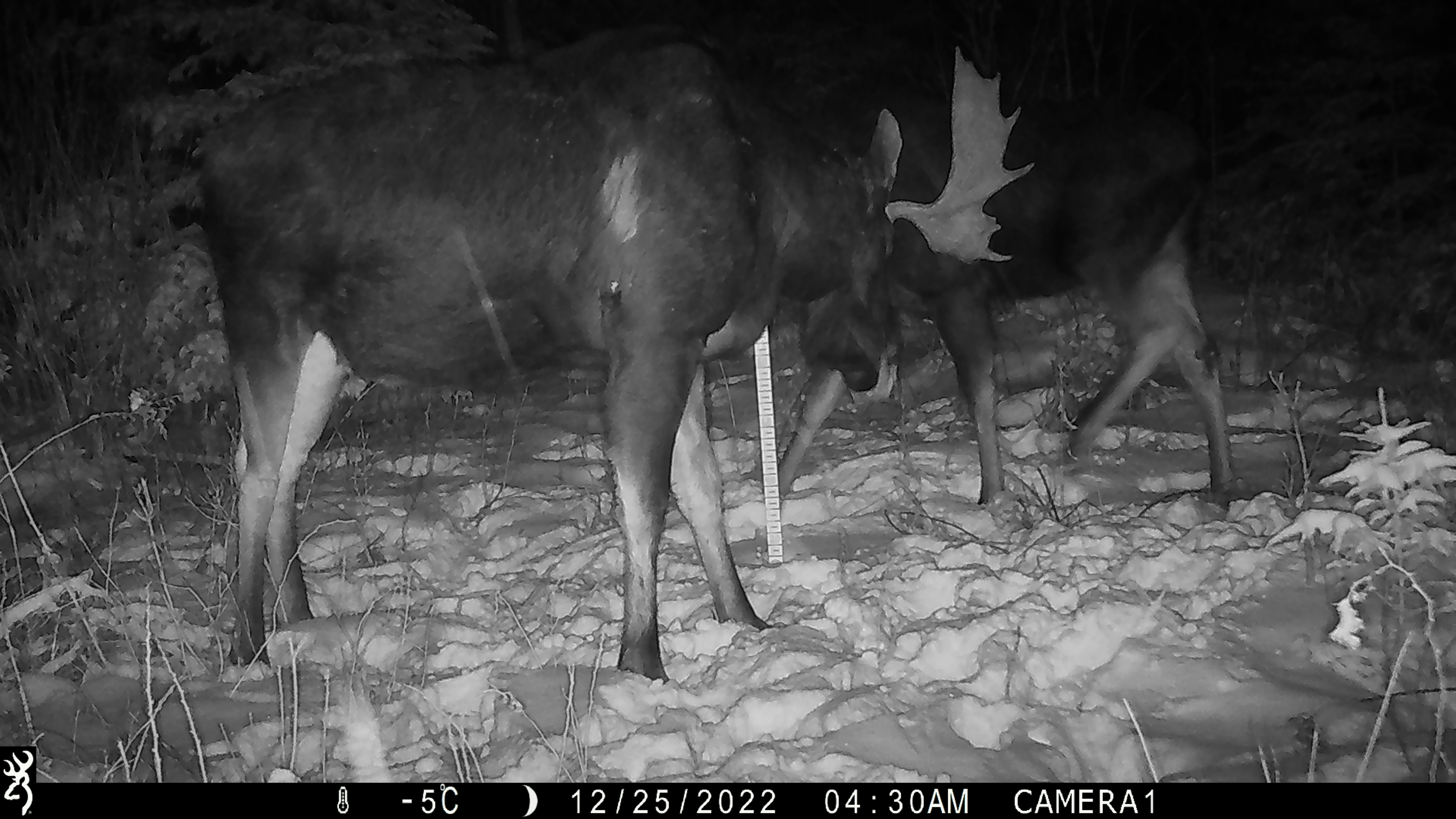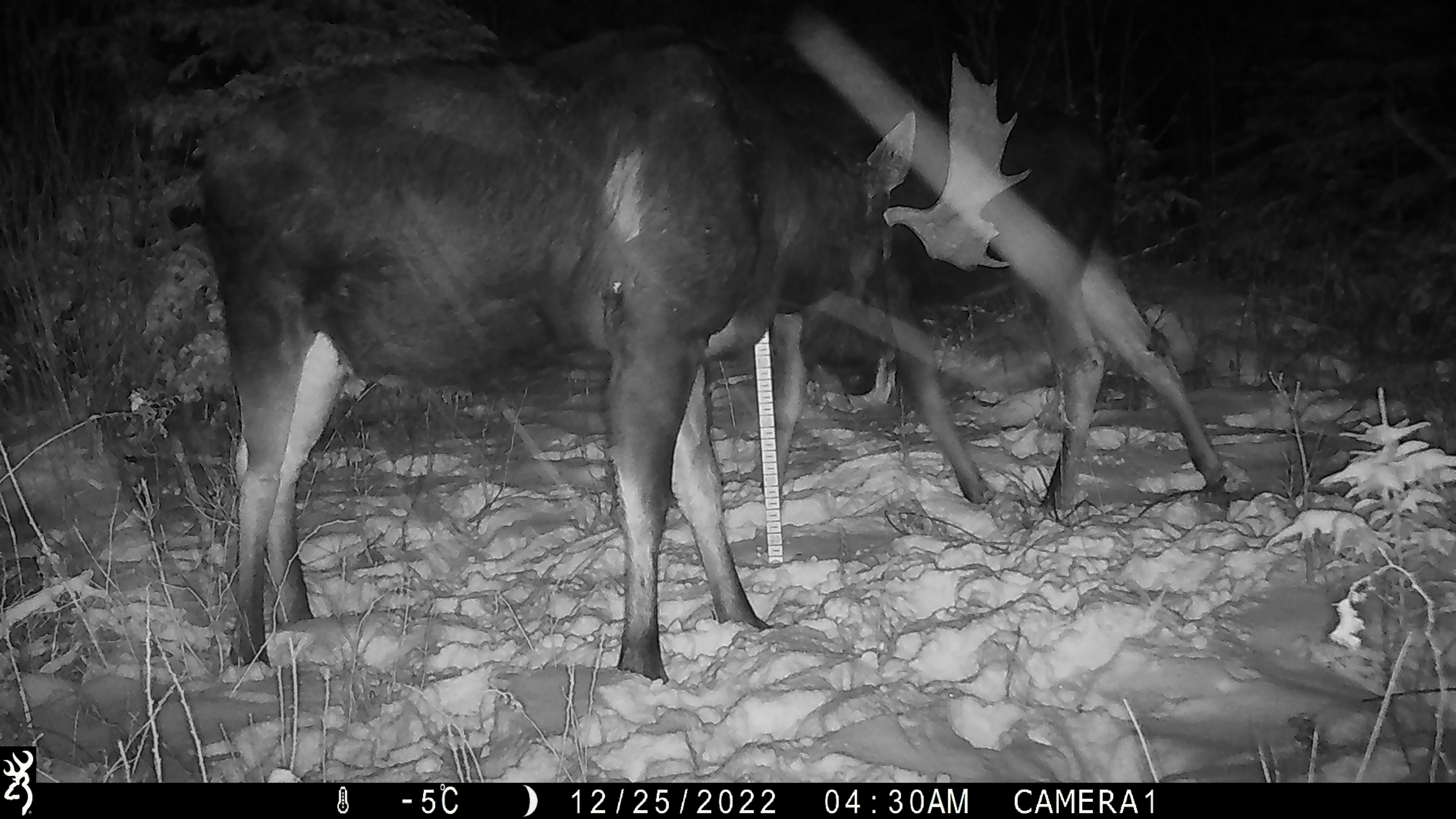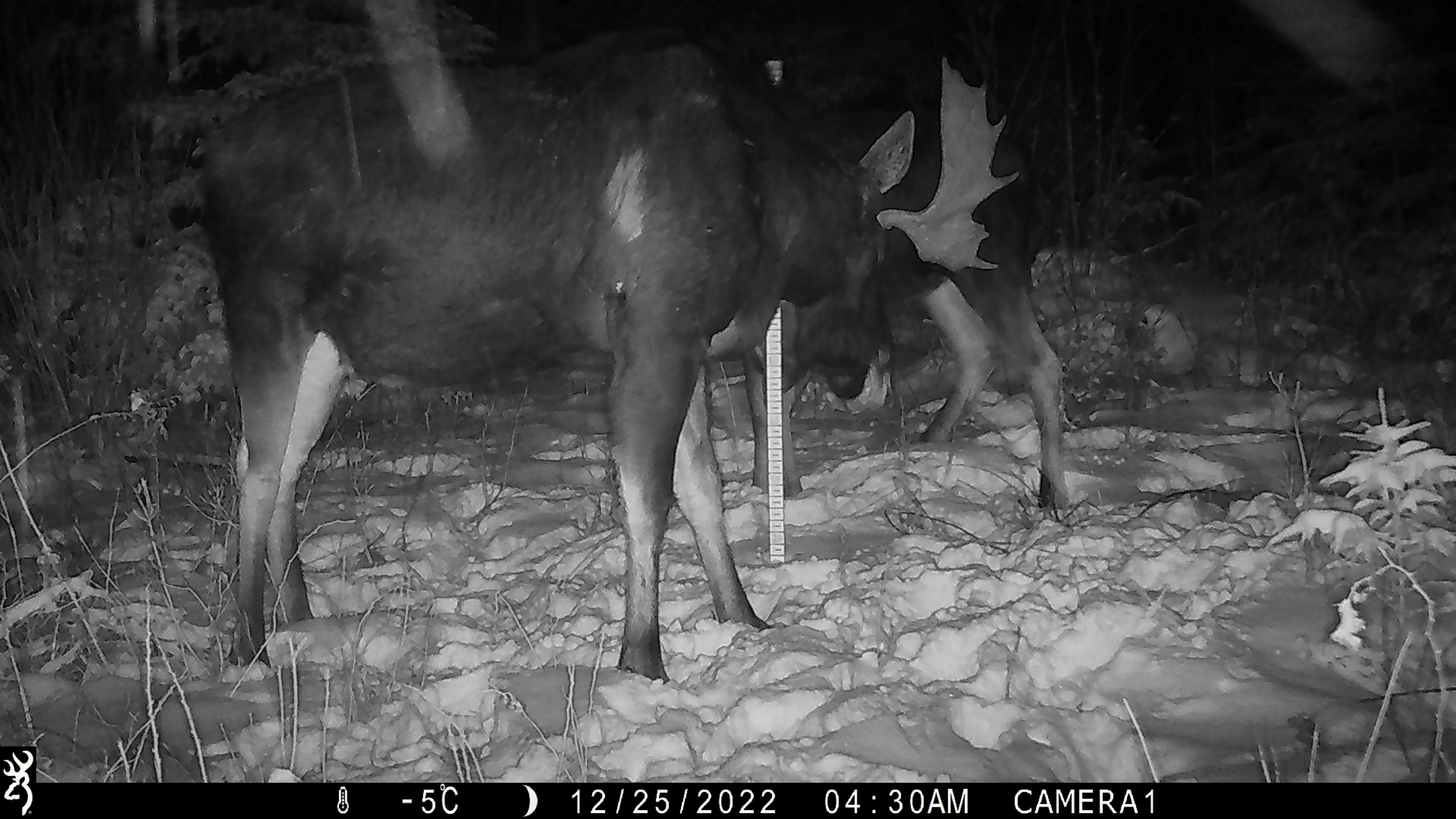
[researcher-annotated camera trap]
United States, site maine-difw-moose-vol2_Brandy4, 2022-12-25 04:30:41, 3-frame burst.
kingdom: Animalia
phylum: Chordata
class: Mammalia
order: Artiodactyla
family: Cervidae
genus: Alces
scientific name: Alces alces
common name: moose